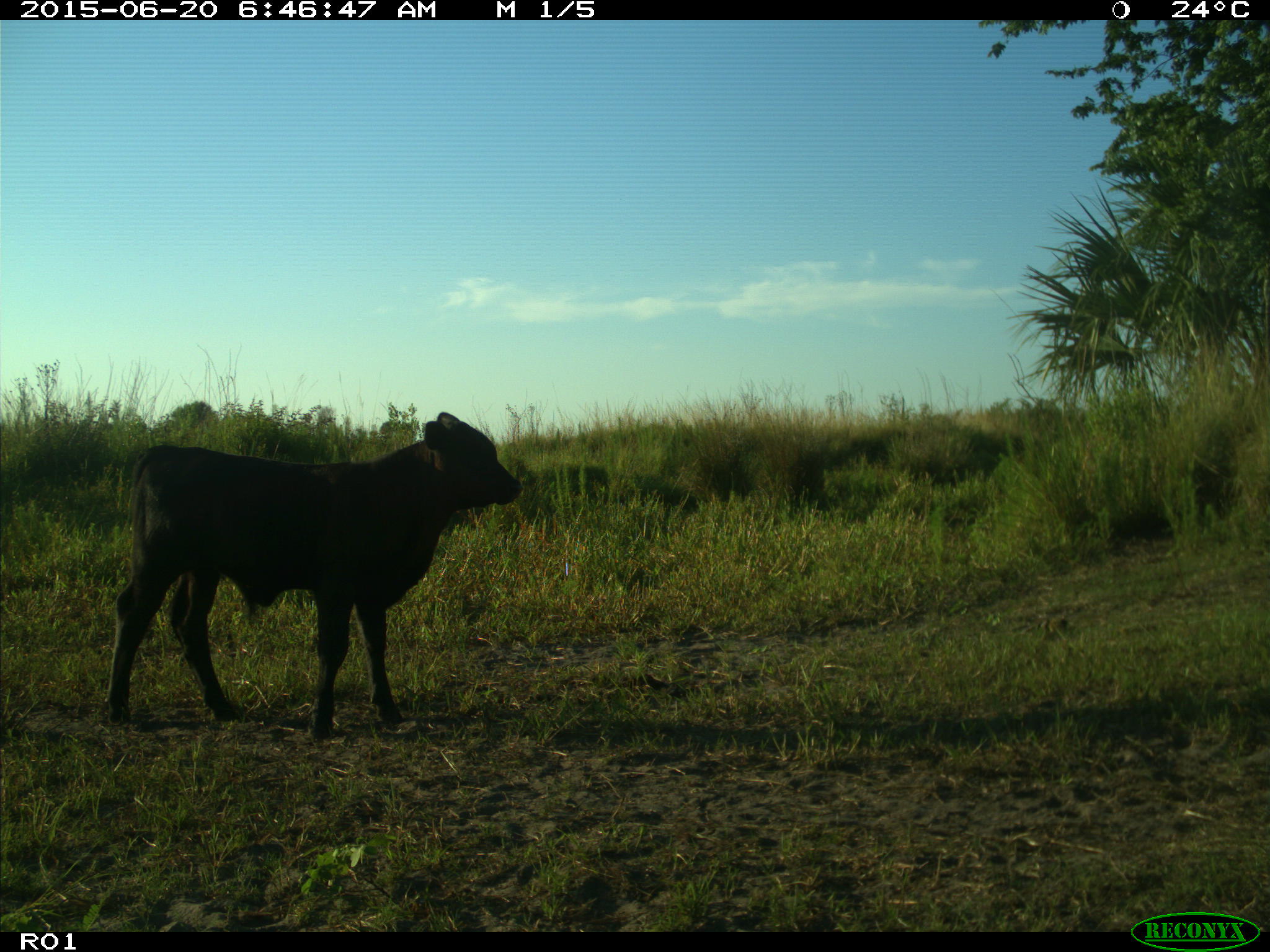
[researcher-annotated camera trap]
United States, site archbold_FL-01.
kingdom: Animalia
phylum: Chordata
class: Mammalia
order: Artiodactyla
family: Bovidae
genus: Bos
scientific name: Bos taurus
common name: domestic cow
Bos taurus (domestic cow).